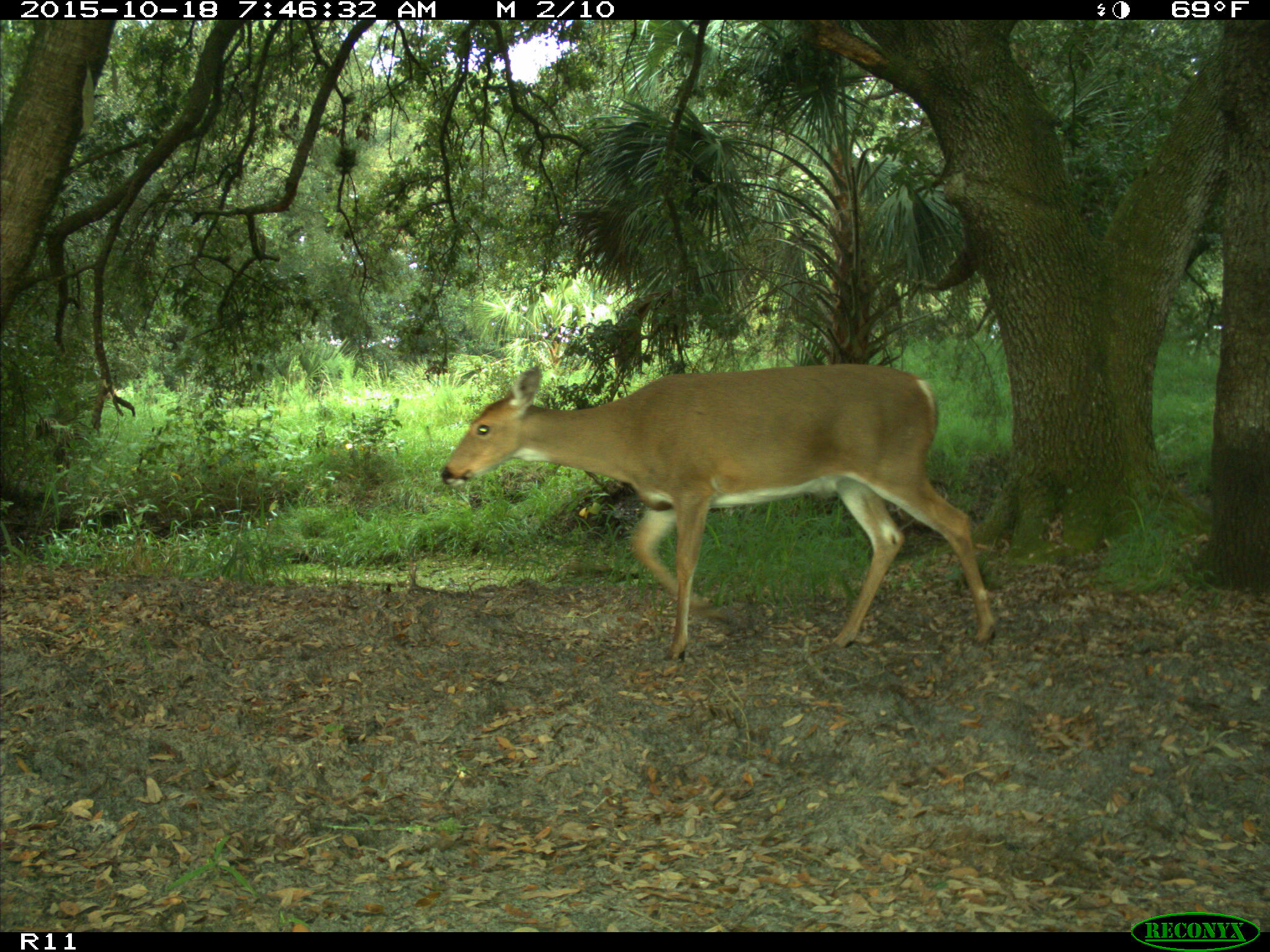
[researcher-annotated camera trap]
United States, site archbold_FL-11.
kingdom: Animalia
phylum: Chordata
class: Mammalia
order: Artiodactyla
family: Cervidae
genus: Odocoileus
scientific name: Odocoileus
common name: deer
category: unidentified deer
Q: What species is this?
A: Unidentified deer (deer) (Odocoileus).